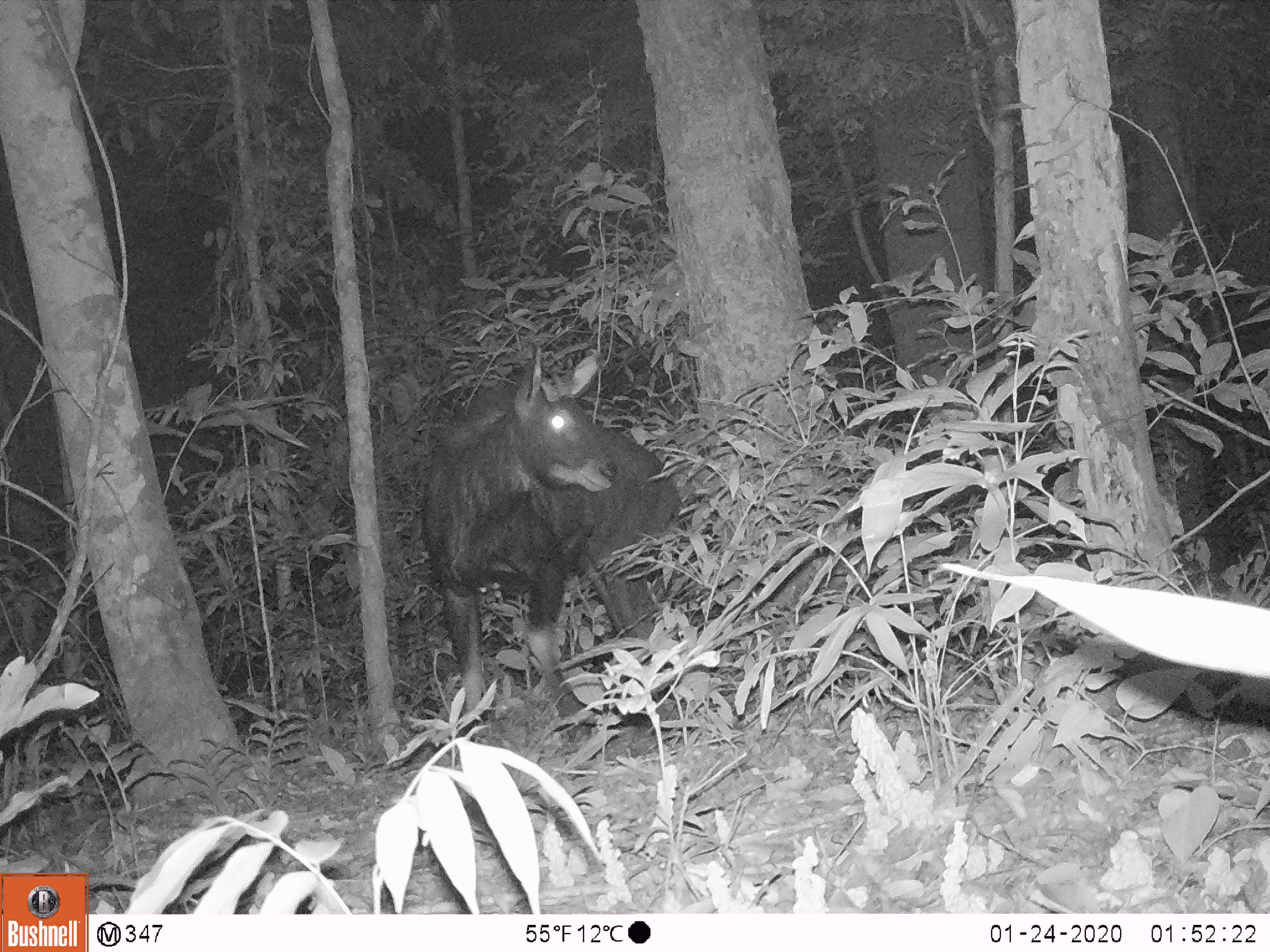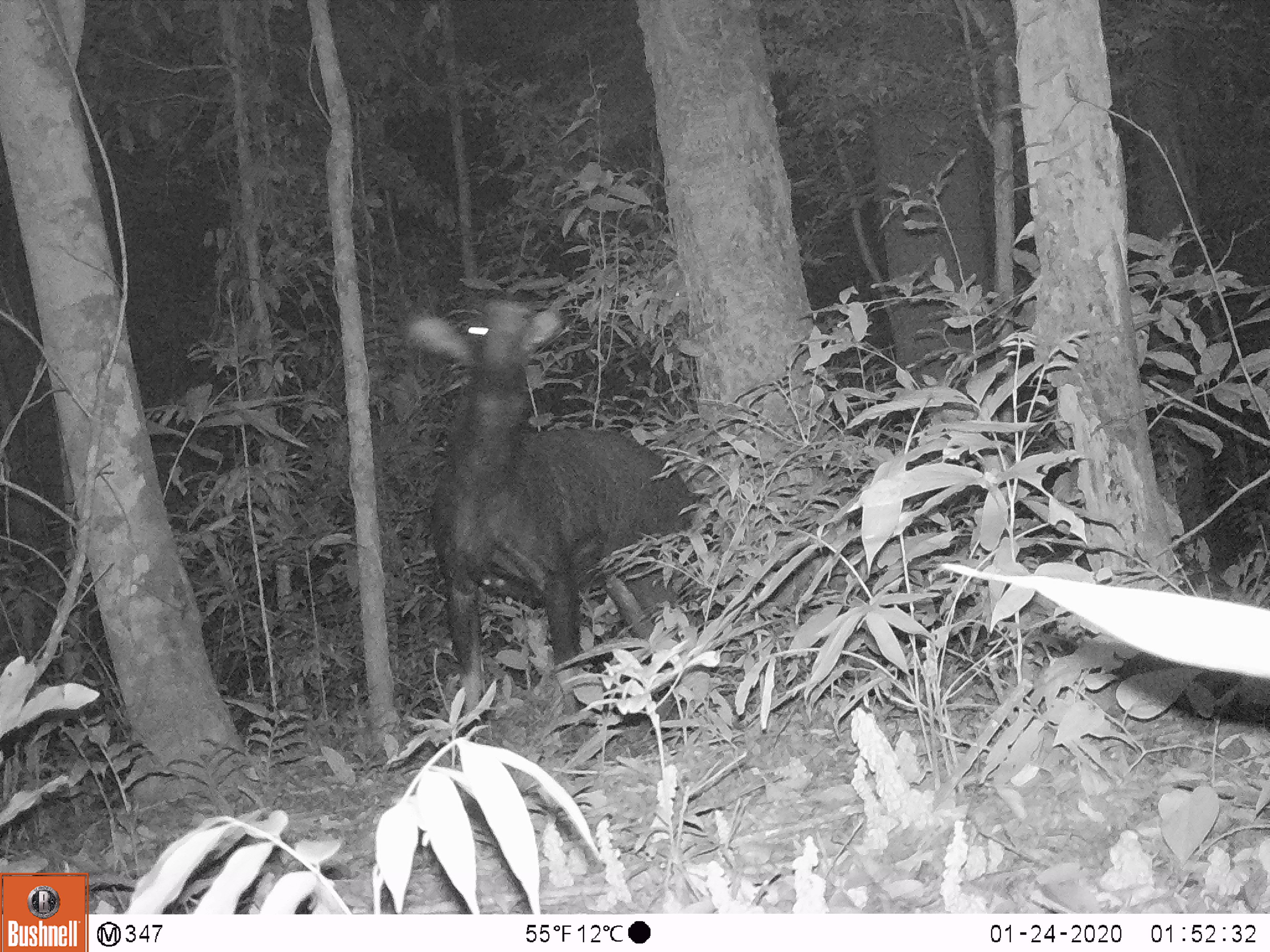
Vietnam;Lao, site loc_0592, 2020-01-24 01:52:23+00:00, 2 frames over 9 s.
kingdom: Animalia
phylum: Chordata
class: Mammalia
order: Artiodactyla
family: Bovidae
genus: Capricornis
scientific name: Capricornis sumatraensis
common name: chinese serow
Chinese serow (Capricornis sumatraensis). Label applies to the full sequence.